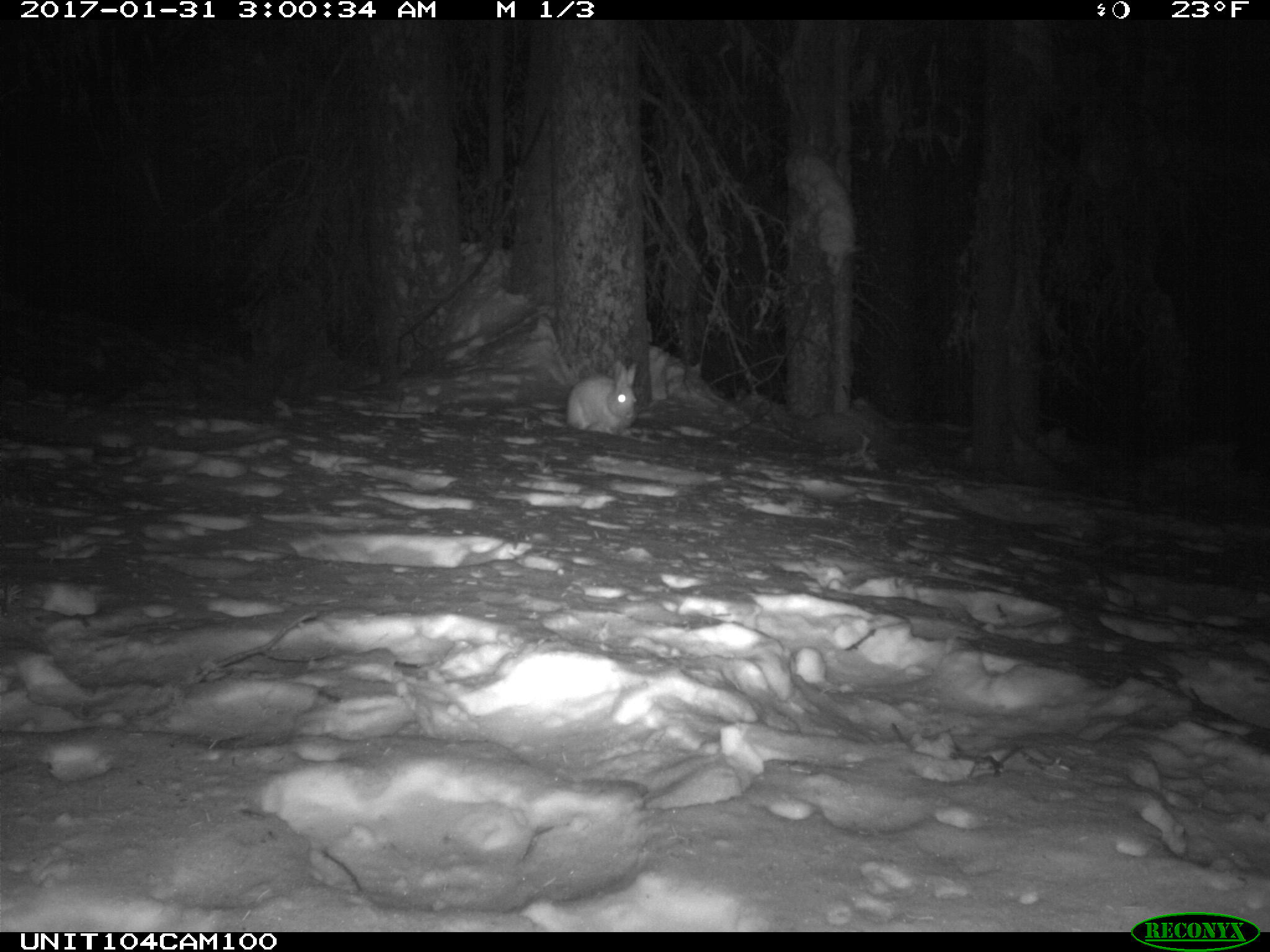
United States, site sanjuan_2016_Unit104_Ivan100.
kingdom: Animalia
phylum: Chordata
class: Mammalia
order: Lagomorpha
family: Leporidae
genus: Lepus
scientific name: Lepus americanus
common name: snowshoe hare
Lepus americanus (snowshoe hare).